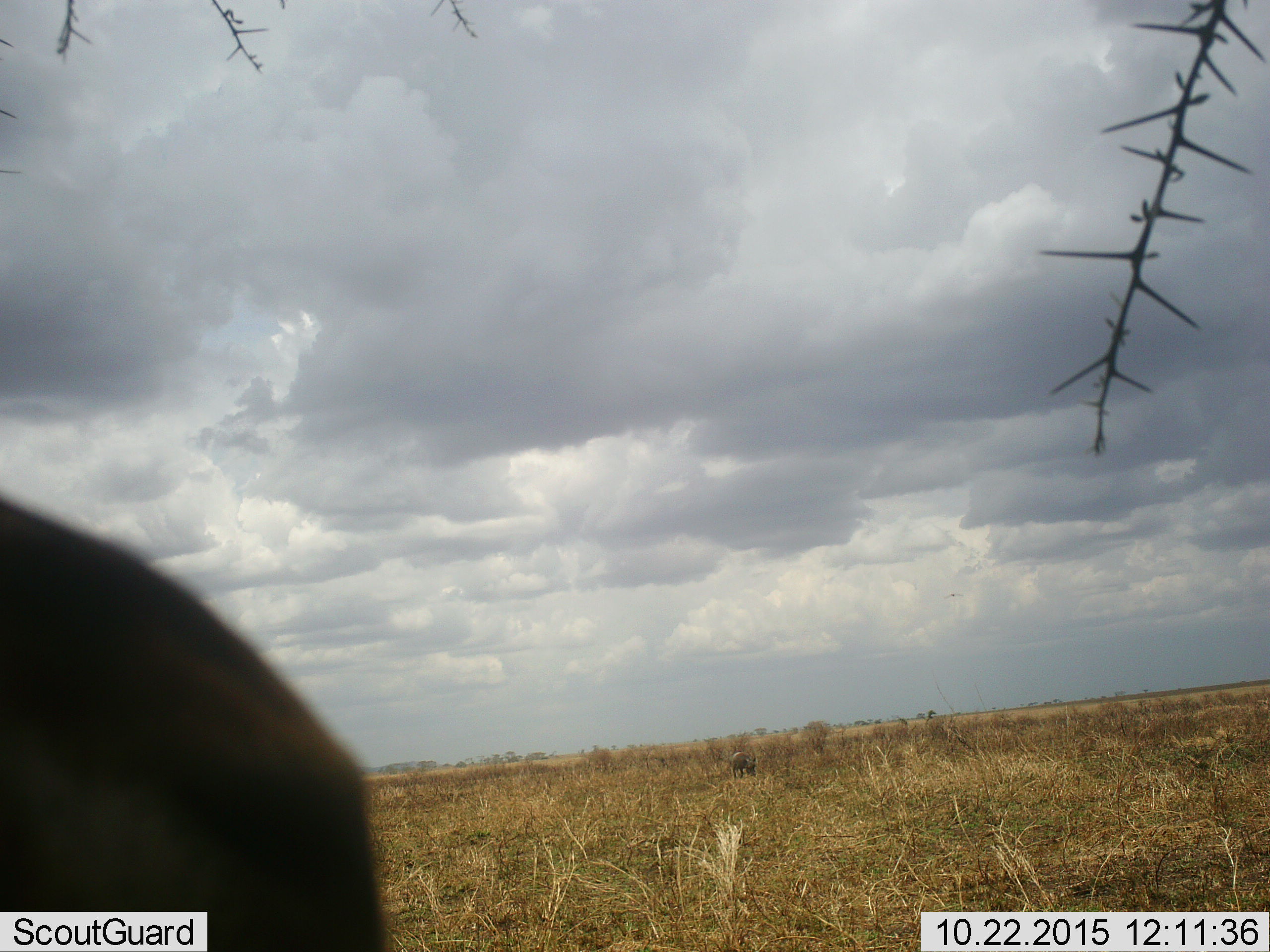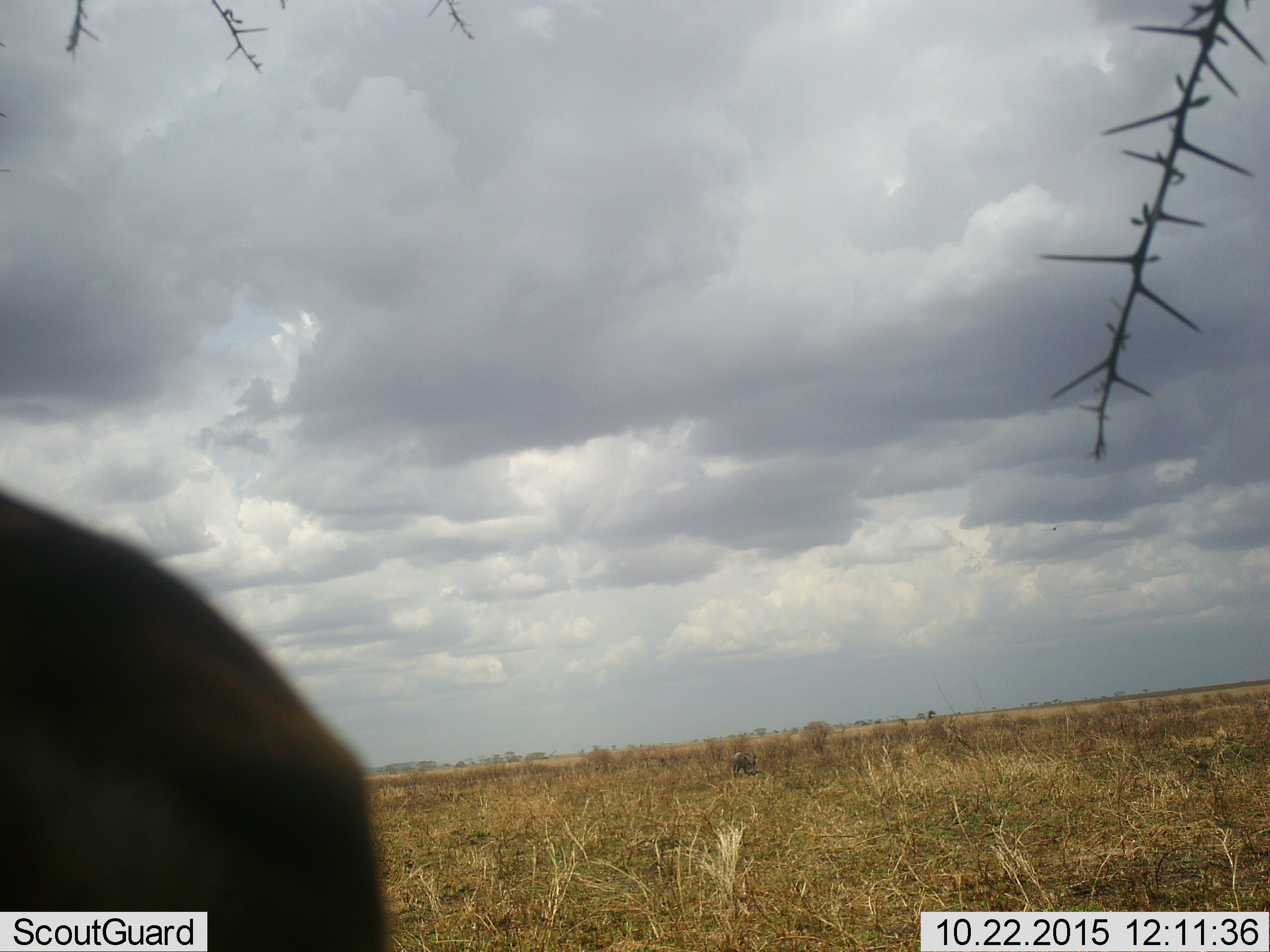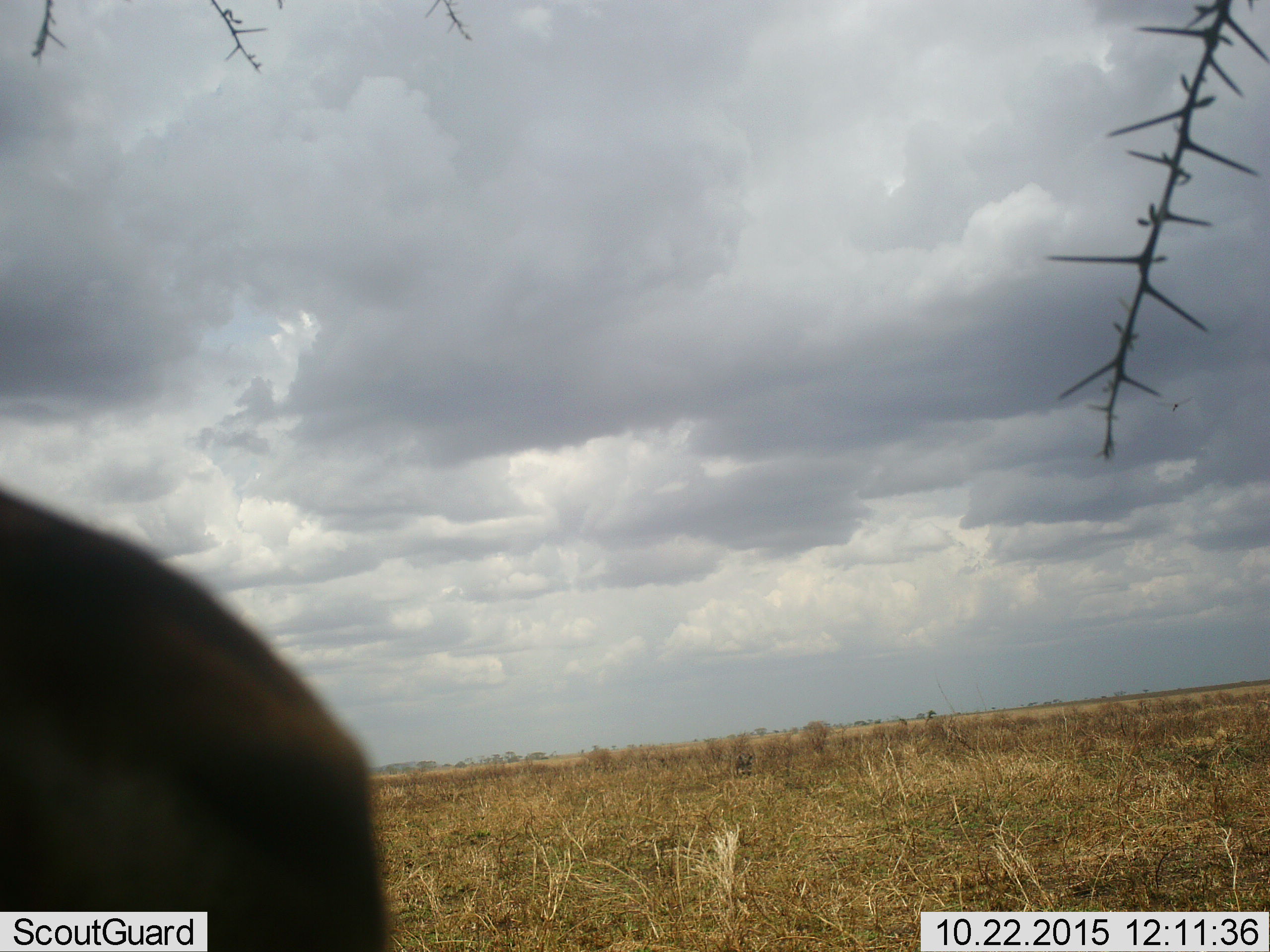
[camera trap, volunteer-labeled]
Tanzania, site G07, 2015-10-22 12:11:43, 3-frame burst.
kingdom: Animalia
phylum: Chordata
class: Mammalia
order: Artiodactyla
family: Suidae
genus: Phacochoerus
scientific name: Phacochoerus africanus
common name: warthog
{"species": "warthog (Phacochoerus africanus)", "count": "1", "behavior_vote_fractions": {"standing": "60%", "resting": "0%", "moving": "0%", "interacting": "0%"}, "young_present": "0%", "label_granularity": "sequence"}